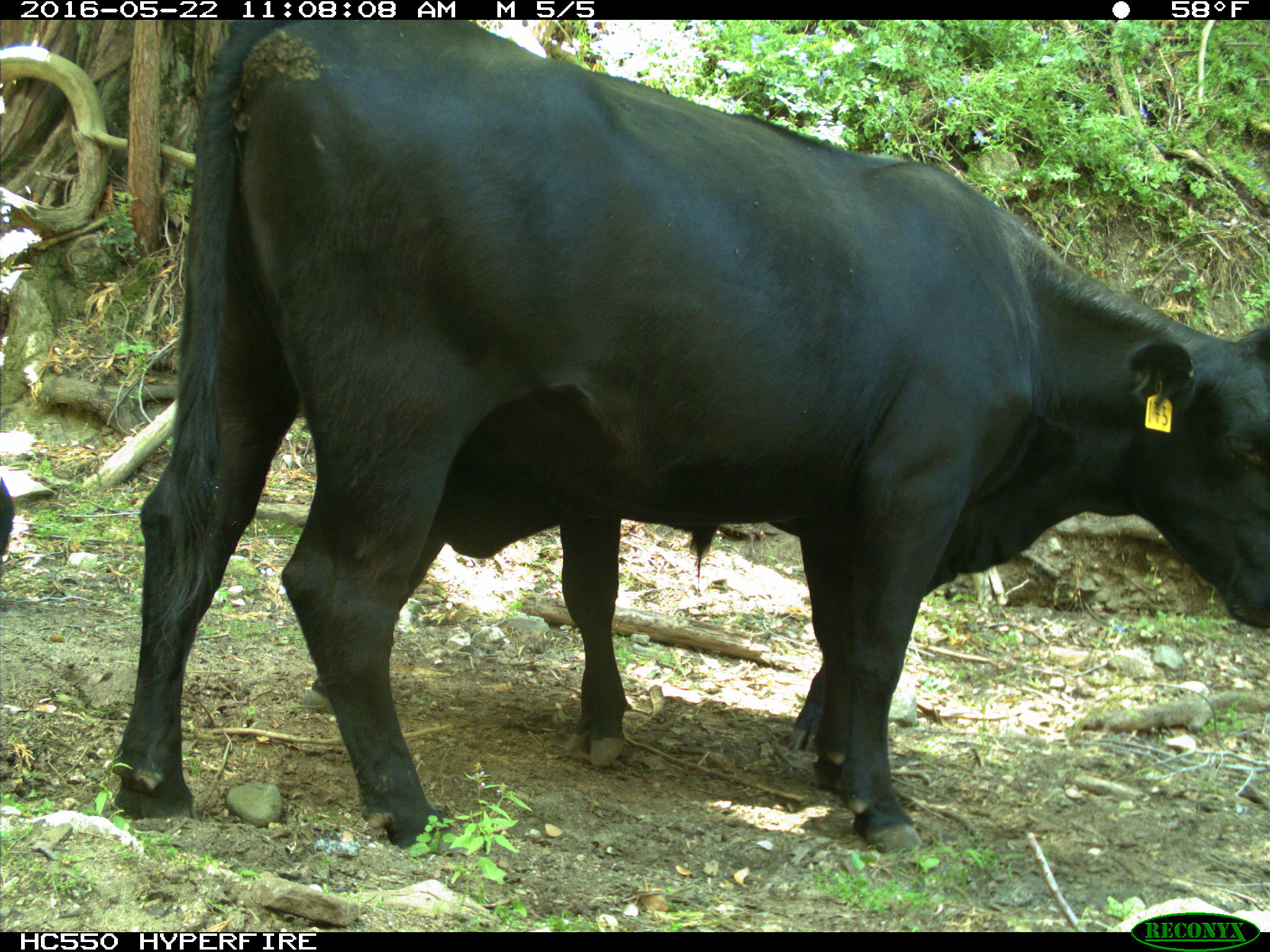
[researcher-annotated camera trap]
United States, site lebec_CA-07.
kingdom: Animalia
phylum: Chordata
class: Mammalia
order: Artiodactyla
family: Bovidae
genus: Bos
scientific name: Bos taurus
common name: domestic cow